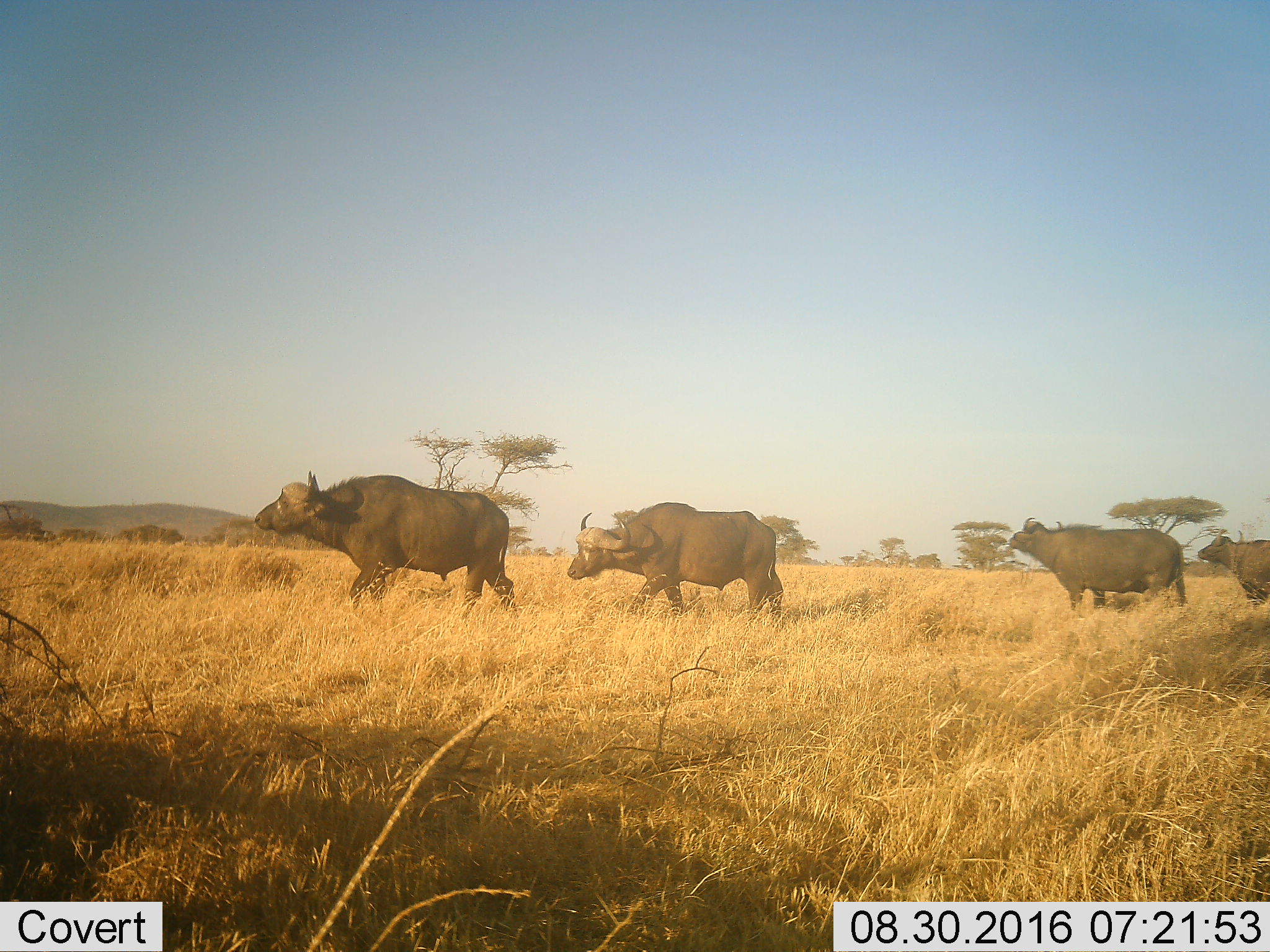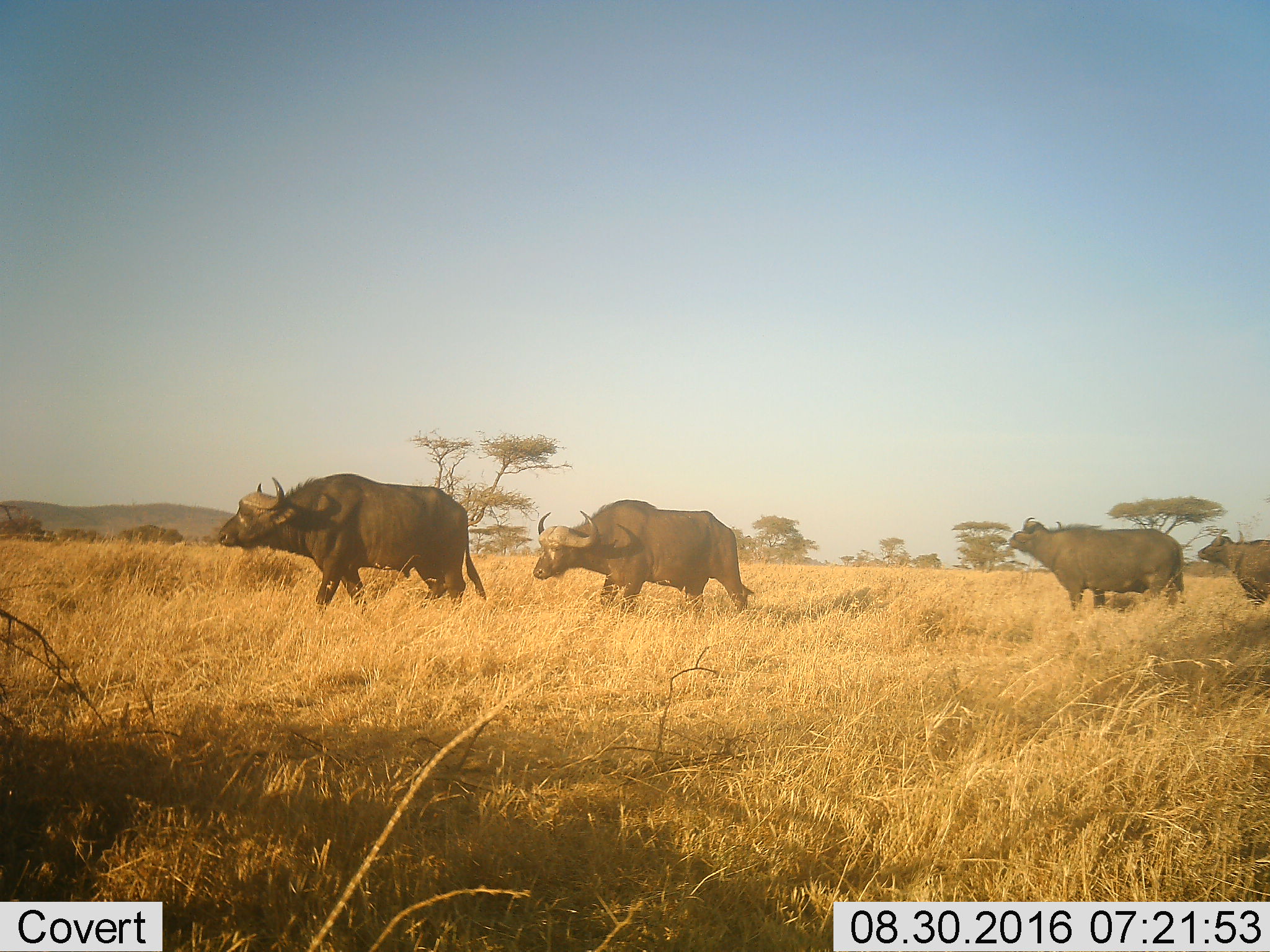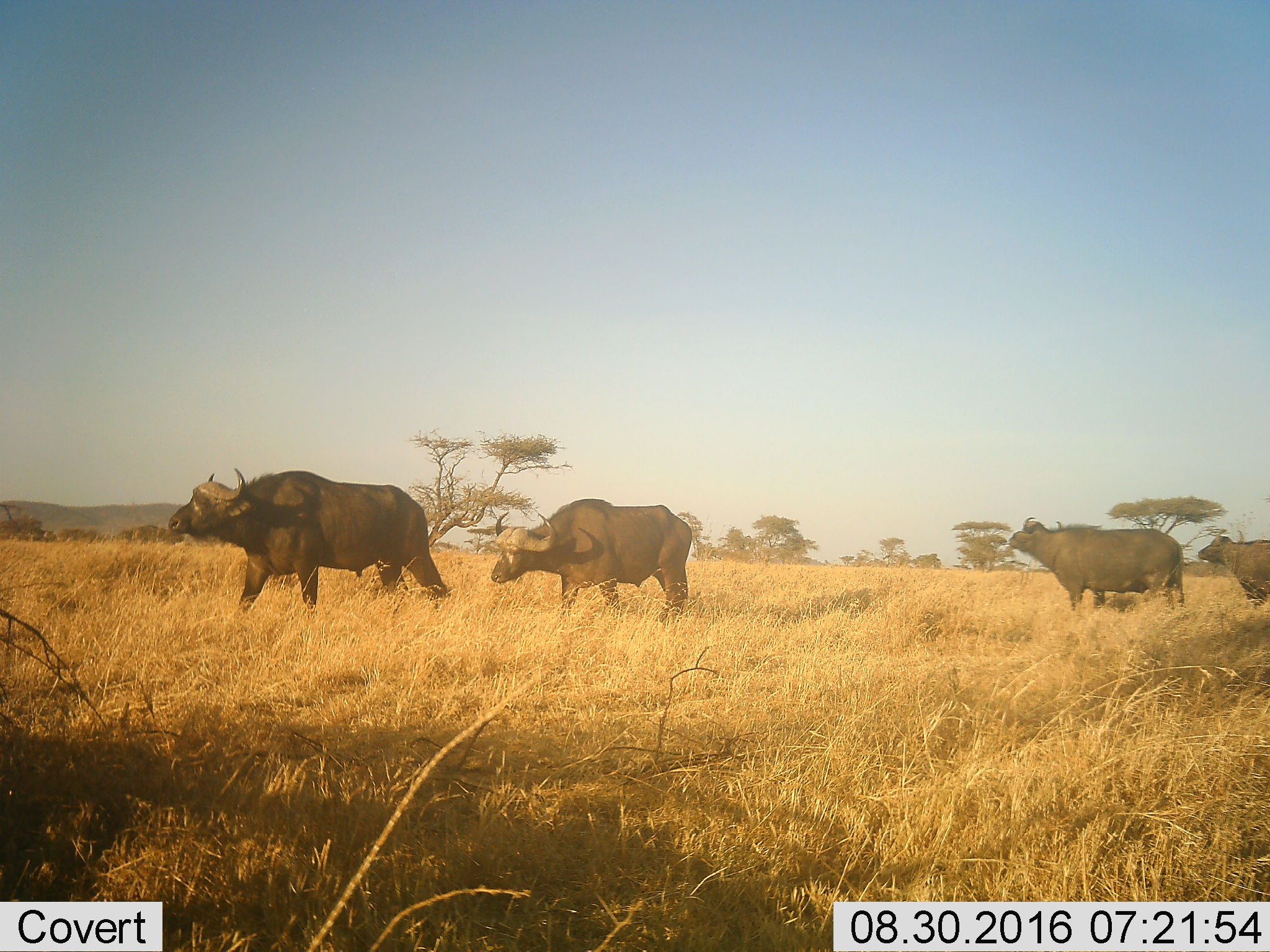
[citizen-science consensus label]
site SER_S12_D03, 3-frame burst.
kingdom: Animalia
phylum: Chordata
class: Mammalia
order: Artiodactyla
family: Bovidae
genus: Syncerus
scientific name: Syncerus caffer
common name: african buffalo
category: buffalo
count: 4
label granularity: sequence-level